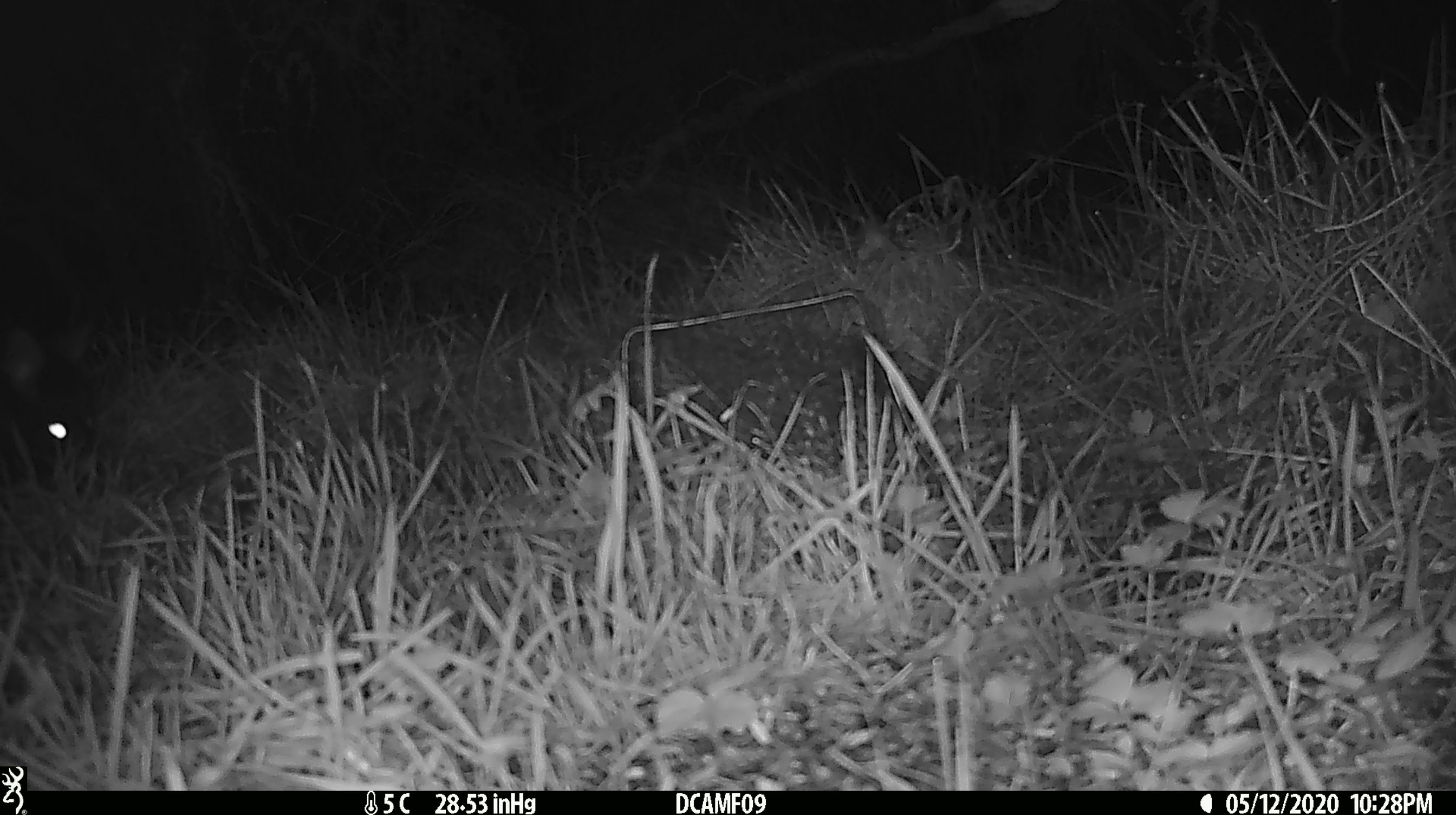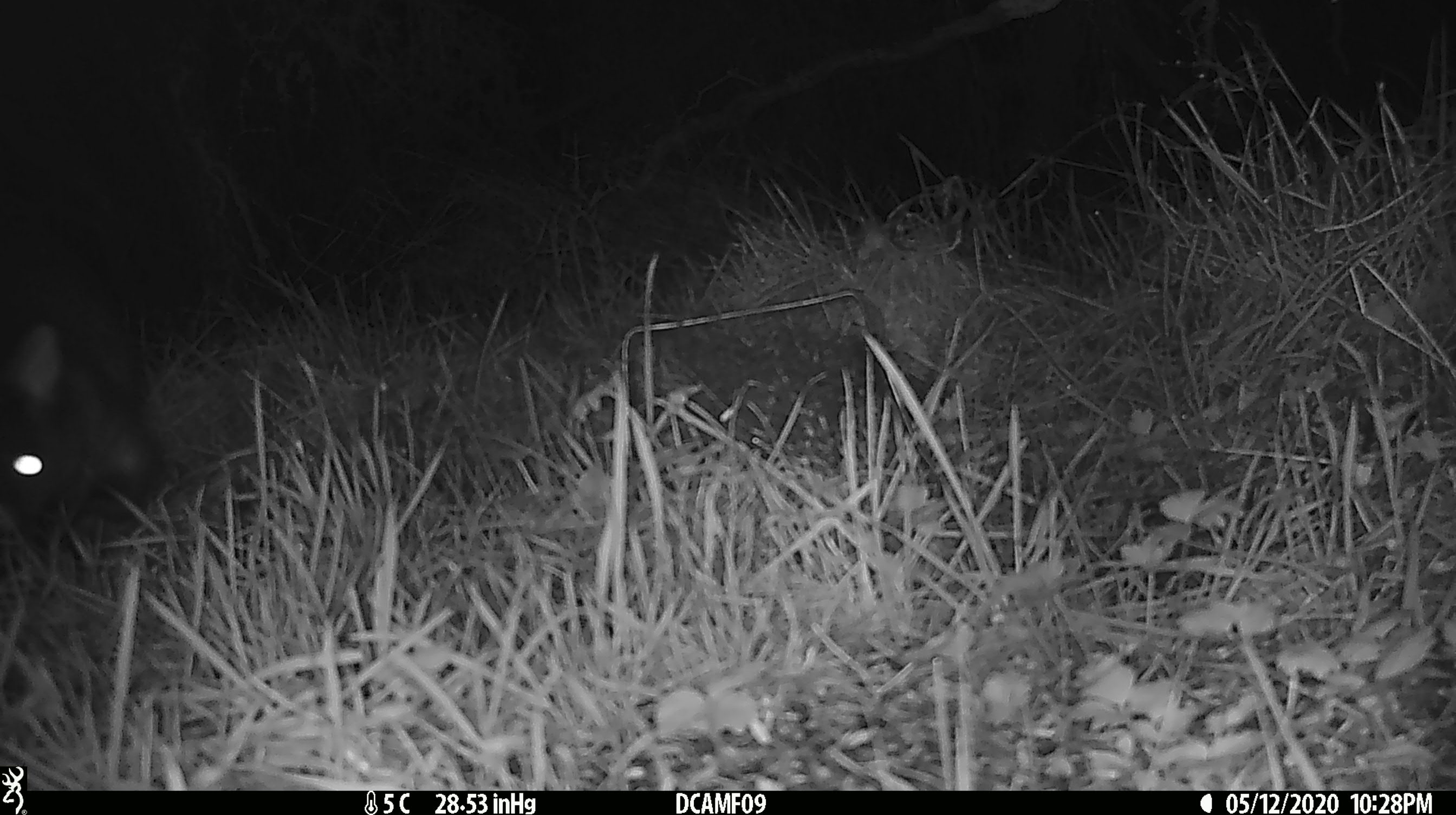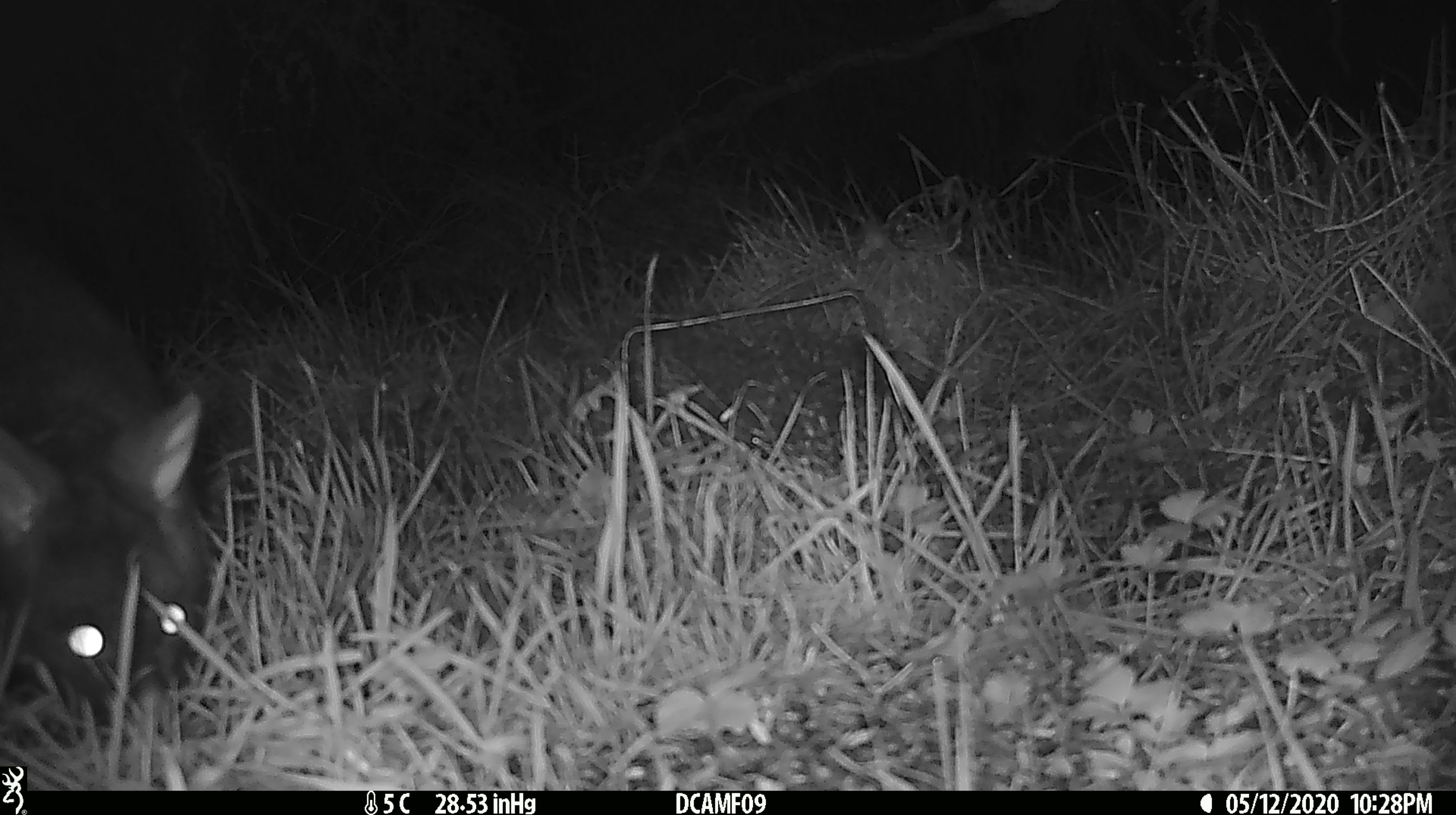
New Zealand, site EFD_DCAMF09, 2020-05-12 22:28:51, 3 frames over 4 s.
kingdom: Animalia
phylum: Chordata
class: Mammalia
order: Diprotodontia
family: Phalangeridae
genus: Trichosurus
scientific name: Trichosurus vulpecula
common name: common brushtail possum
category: possum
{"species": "possum (common brushtail possum) (Trichosurus vulpecula)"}